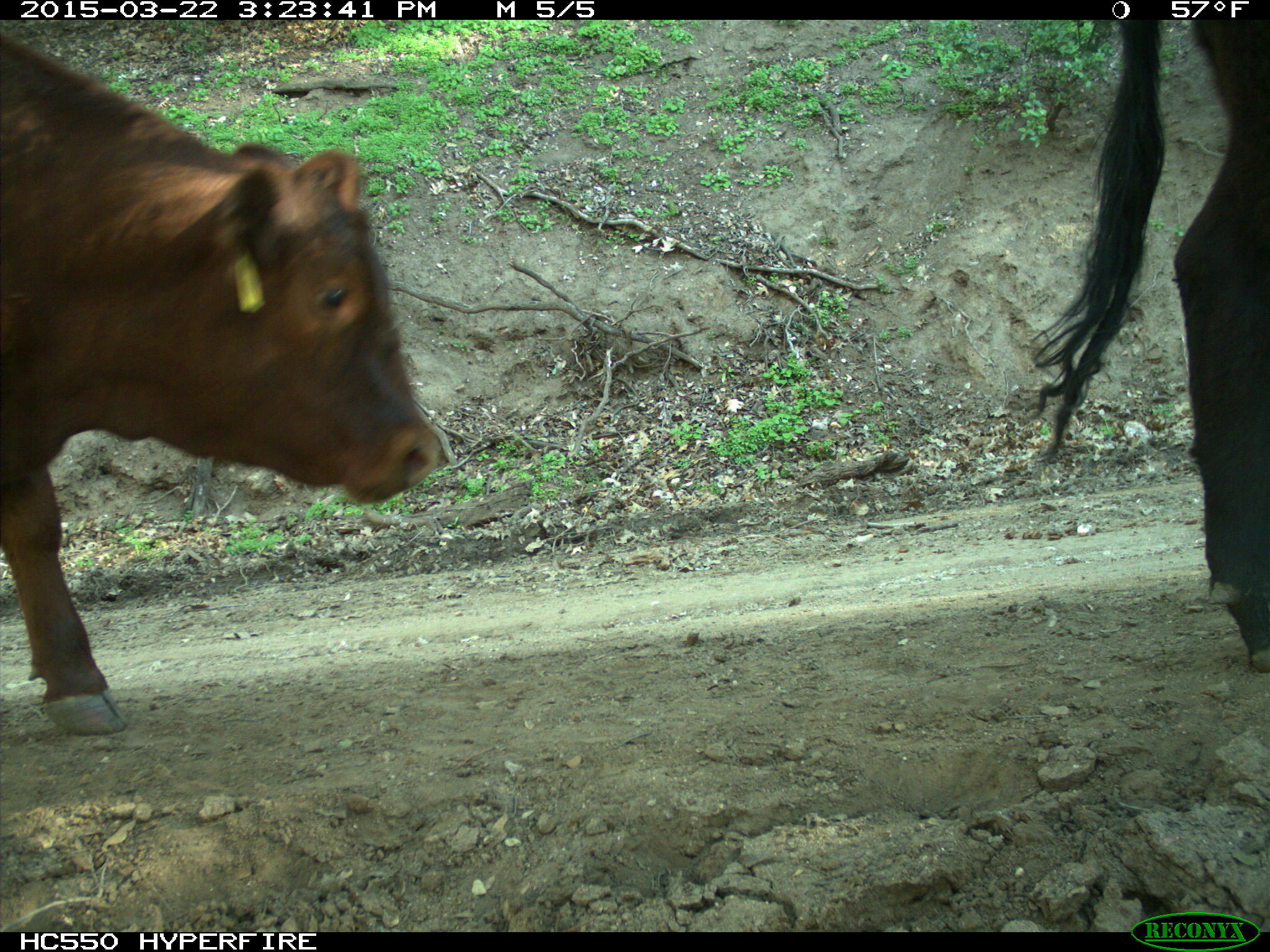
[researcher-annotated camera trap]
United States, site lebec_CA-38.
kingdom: Animalia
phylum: Chordata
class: Mammalia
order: Artiodactyla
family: Bovidae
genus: Bos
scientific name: Bos taurus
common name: domestic cow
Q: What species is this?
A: Bos taurus (domestic cow).